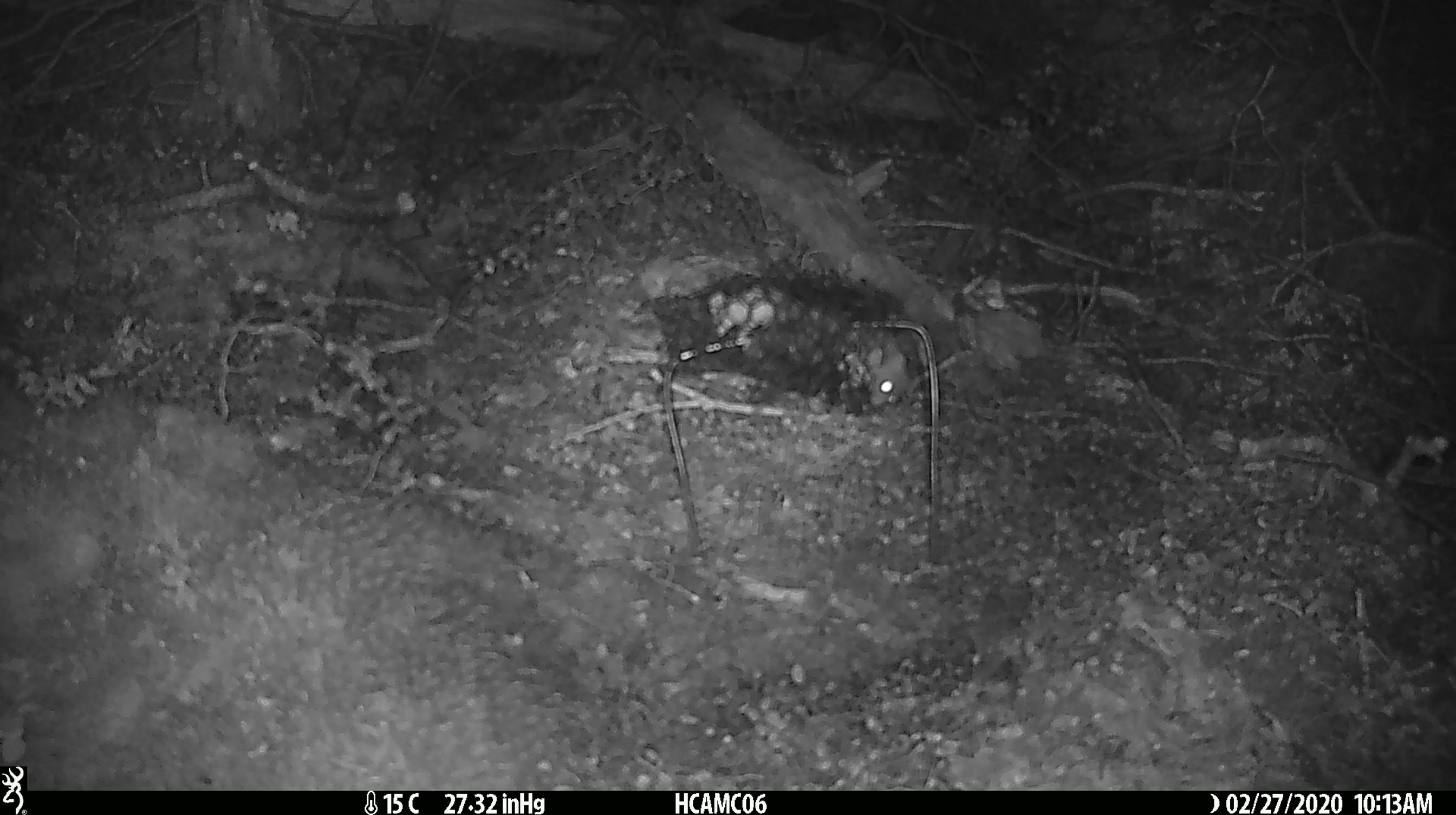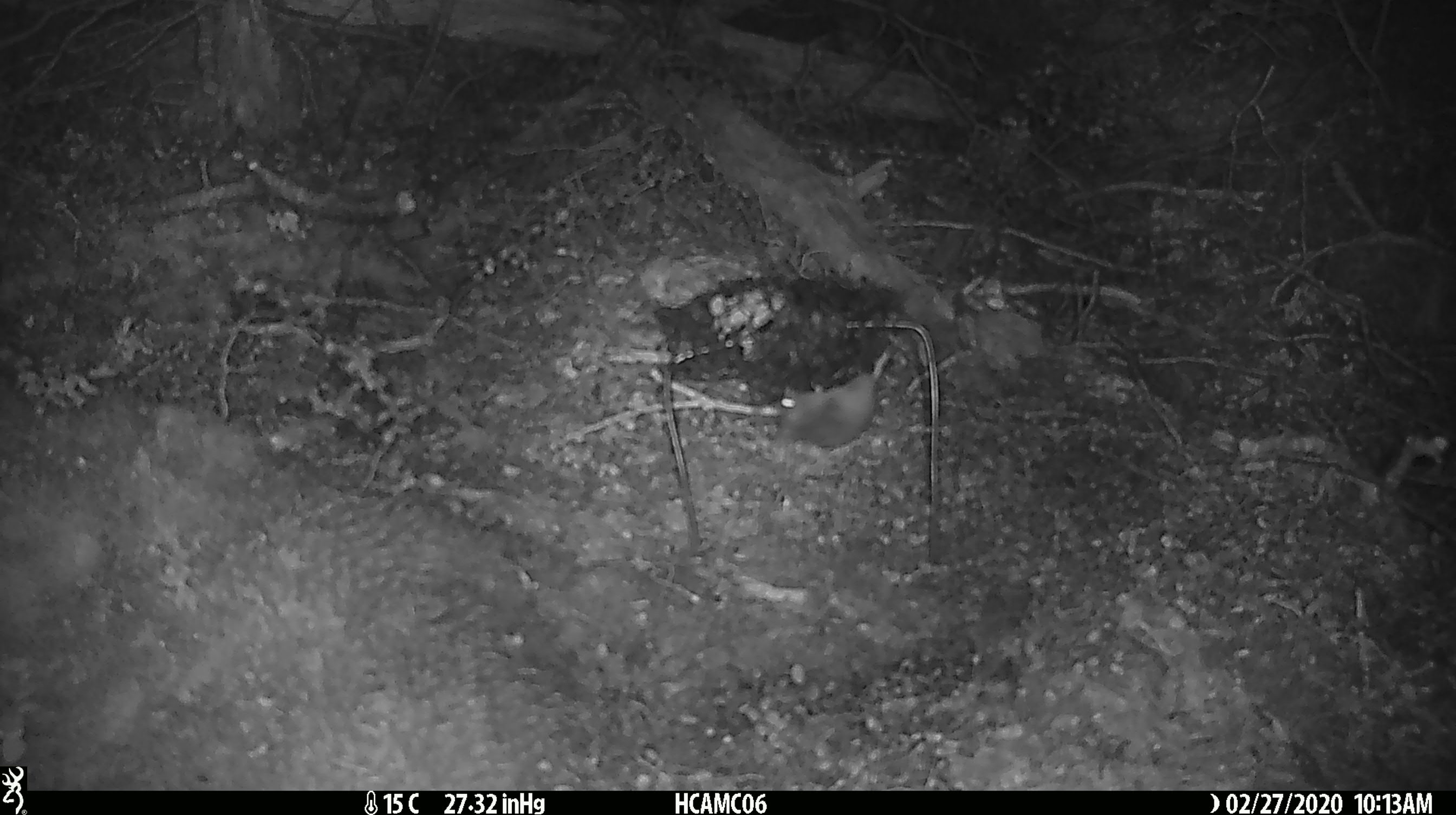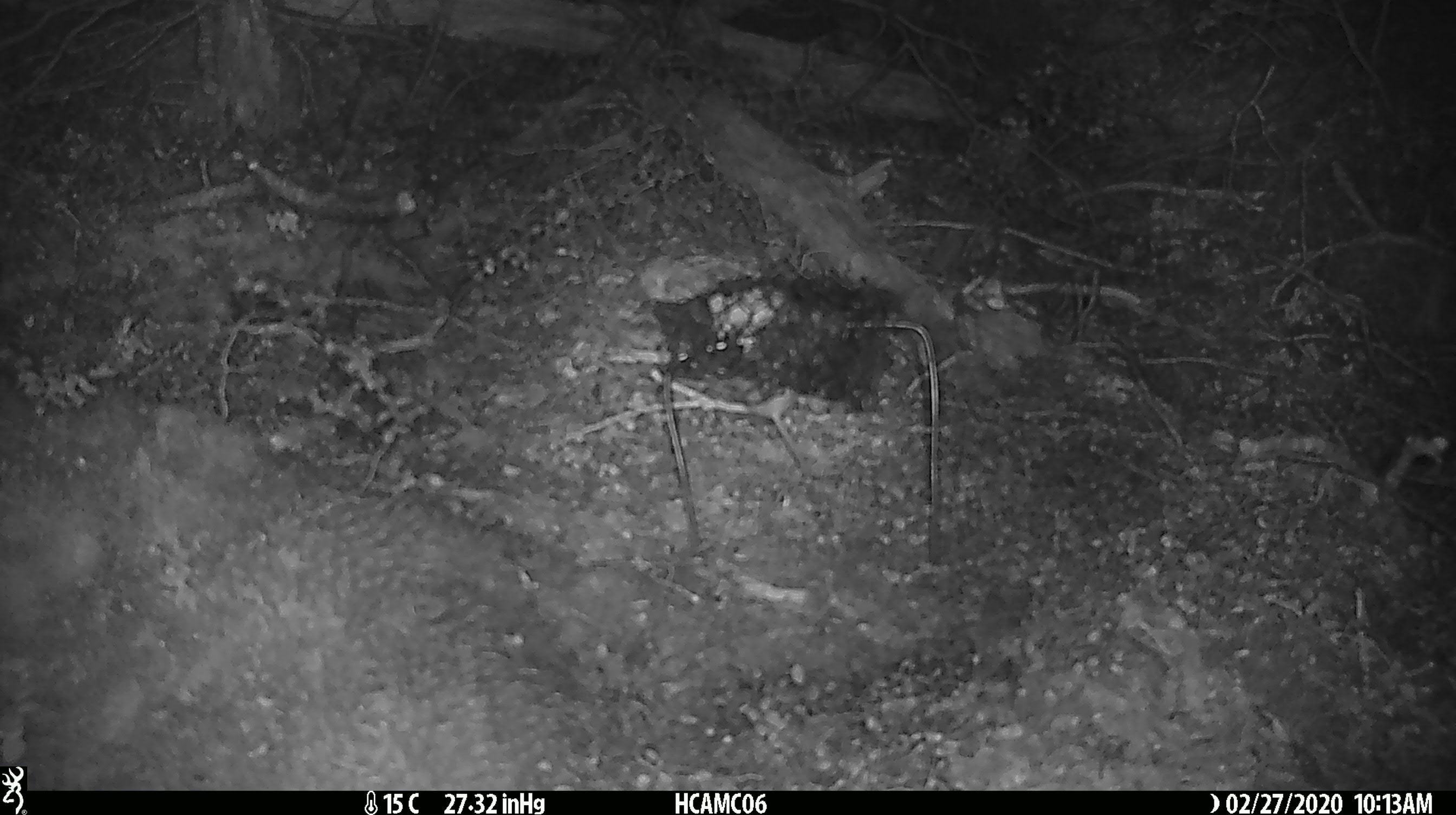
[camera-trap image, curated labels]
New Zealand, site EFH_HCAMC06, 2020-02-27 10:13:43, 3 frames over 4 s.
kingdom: Animalia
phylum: Chordata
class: Mammalia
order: Rodentia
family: Muridae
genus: Mus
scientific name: Mus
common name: mouse